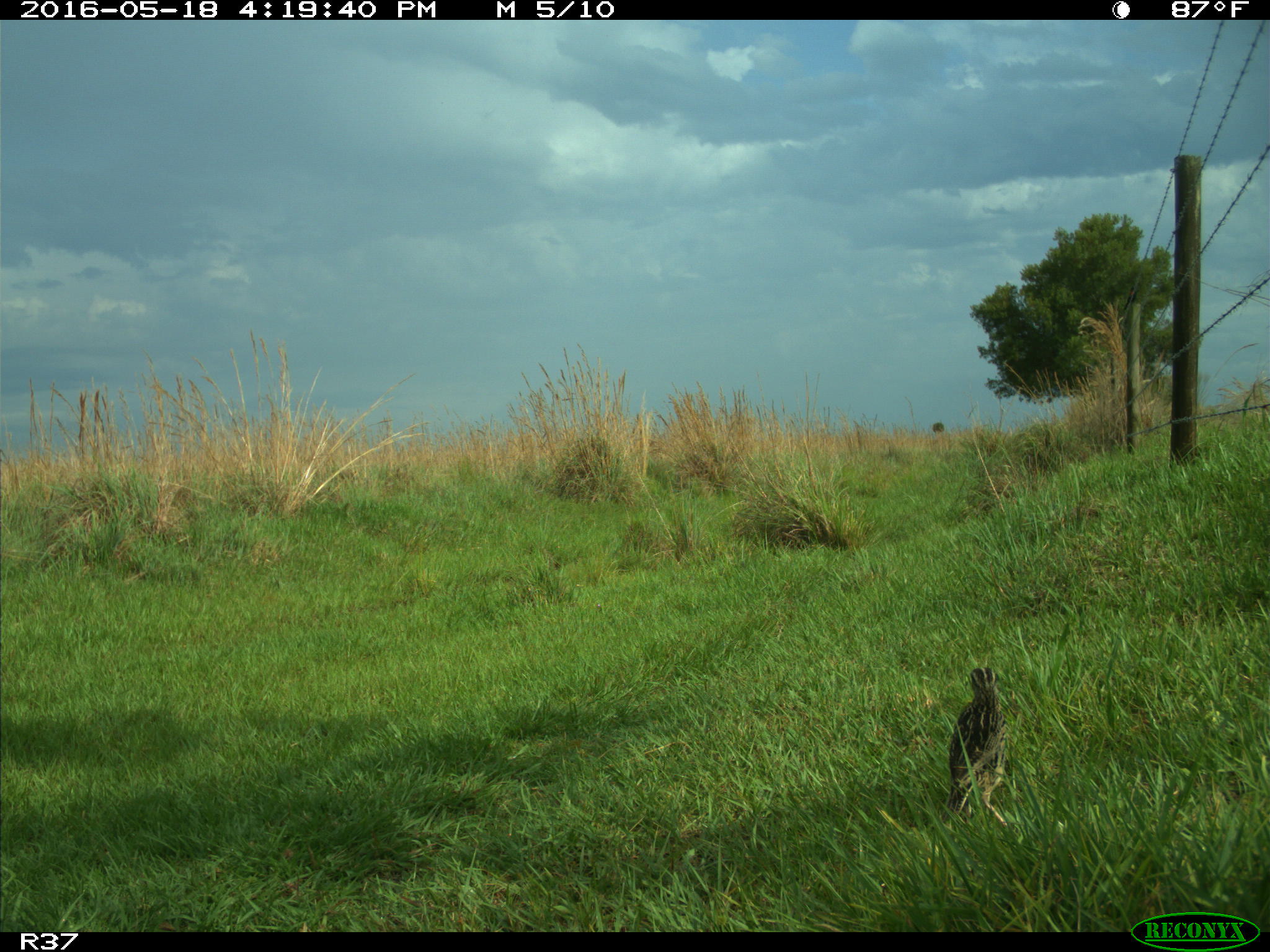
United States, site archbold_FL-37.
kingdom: Animalia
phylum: Chordata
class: Aves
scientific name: Aves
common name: birds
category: unidentified bird